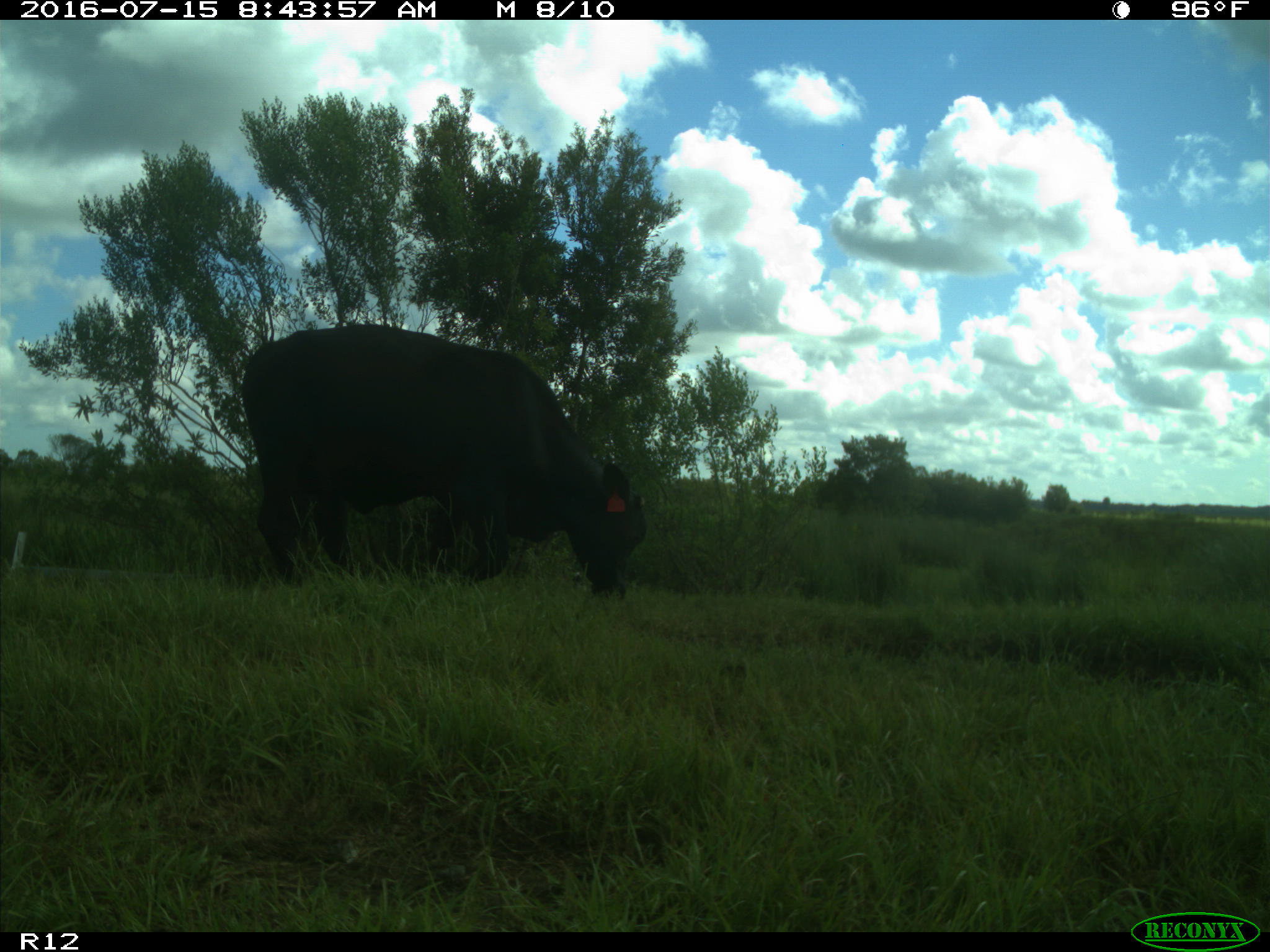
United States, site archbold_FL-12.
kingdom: Animalia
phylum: Chordata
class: Mammalia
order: Artiodactyla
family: Bovidae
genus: Bos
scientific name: Bos taurus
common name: domestic cow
Bos taurus (domestic cow).